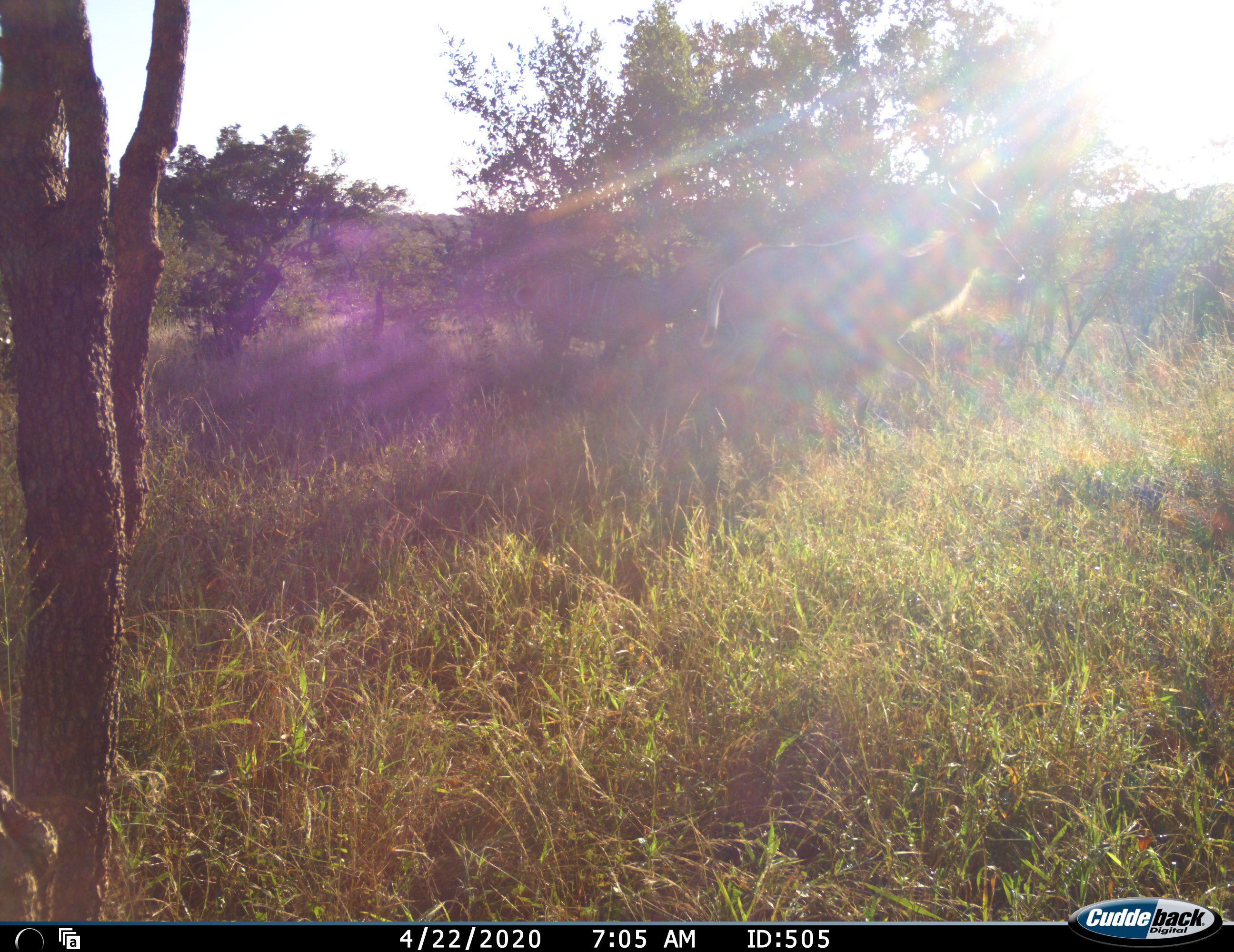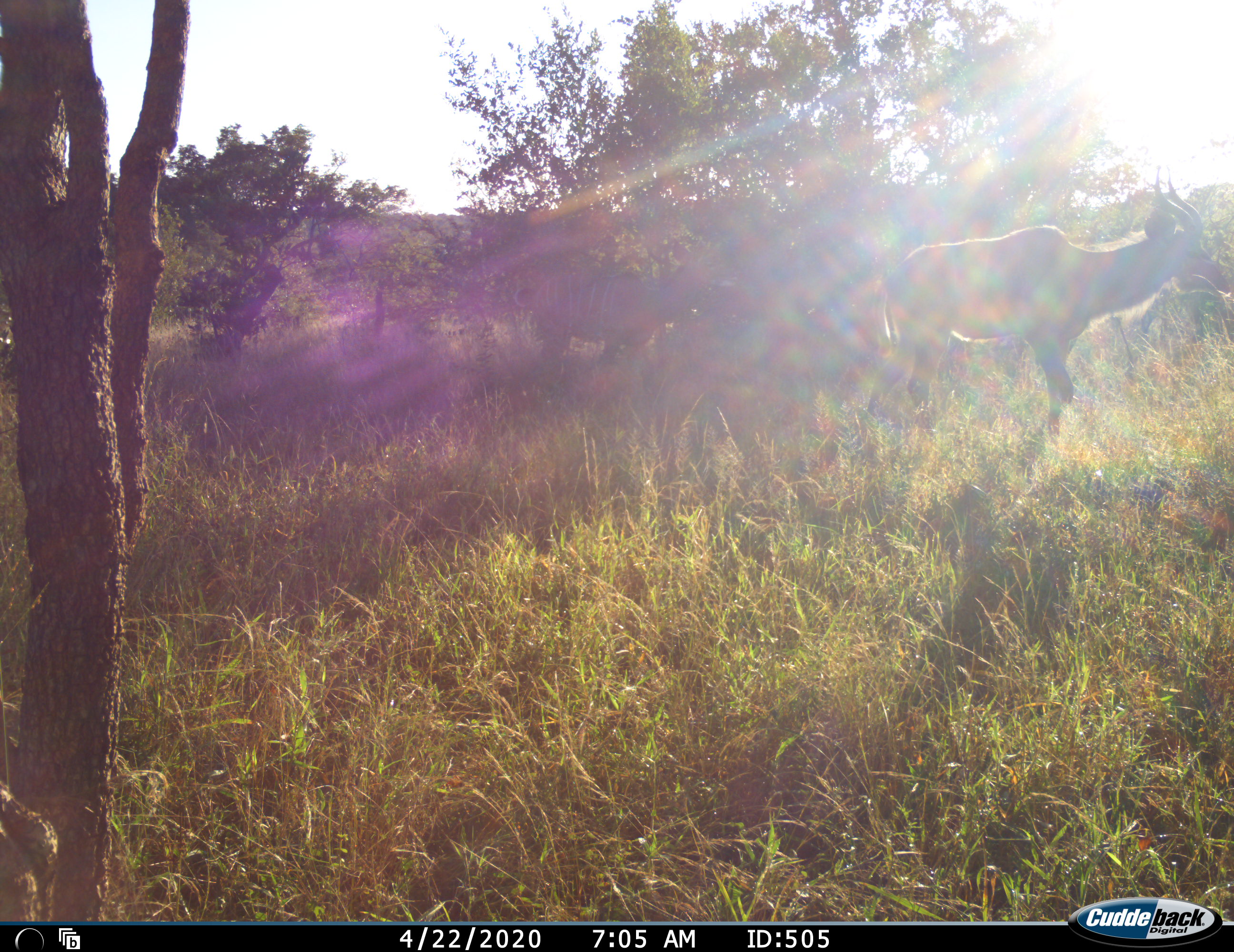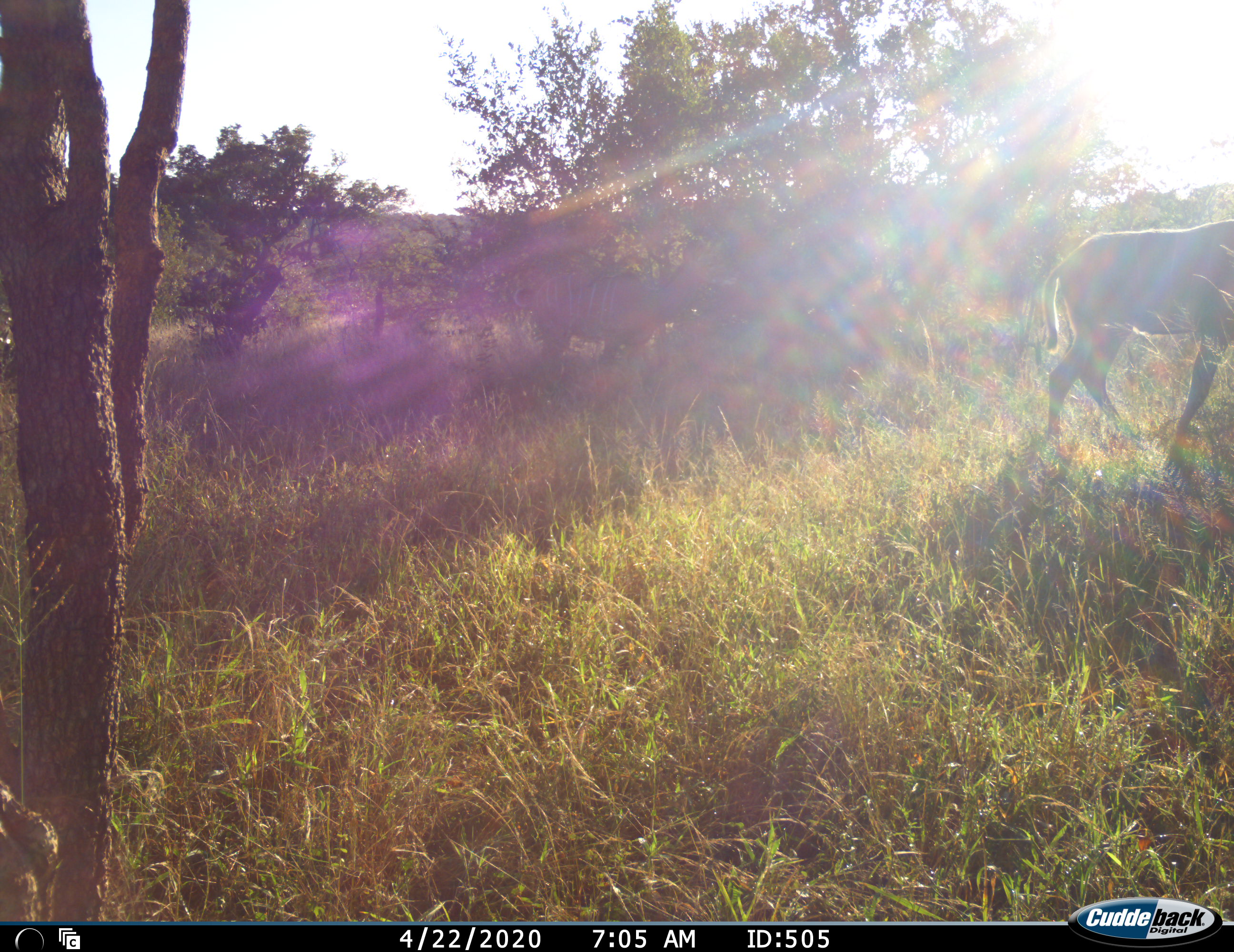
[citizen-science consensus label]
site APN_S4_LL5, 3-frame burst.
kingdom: Animalia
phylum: Chordata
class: Mammalia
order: Artiodactyla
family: Bovidae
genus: Tragelaphus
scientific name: Tragelaphus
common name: kudu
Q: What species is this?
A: Kudu (Tragelaphus).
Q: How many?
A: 2.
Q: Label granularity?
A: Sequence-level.